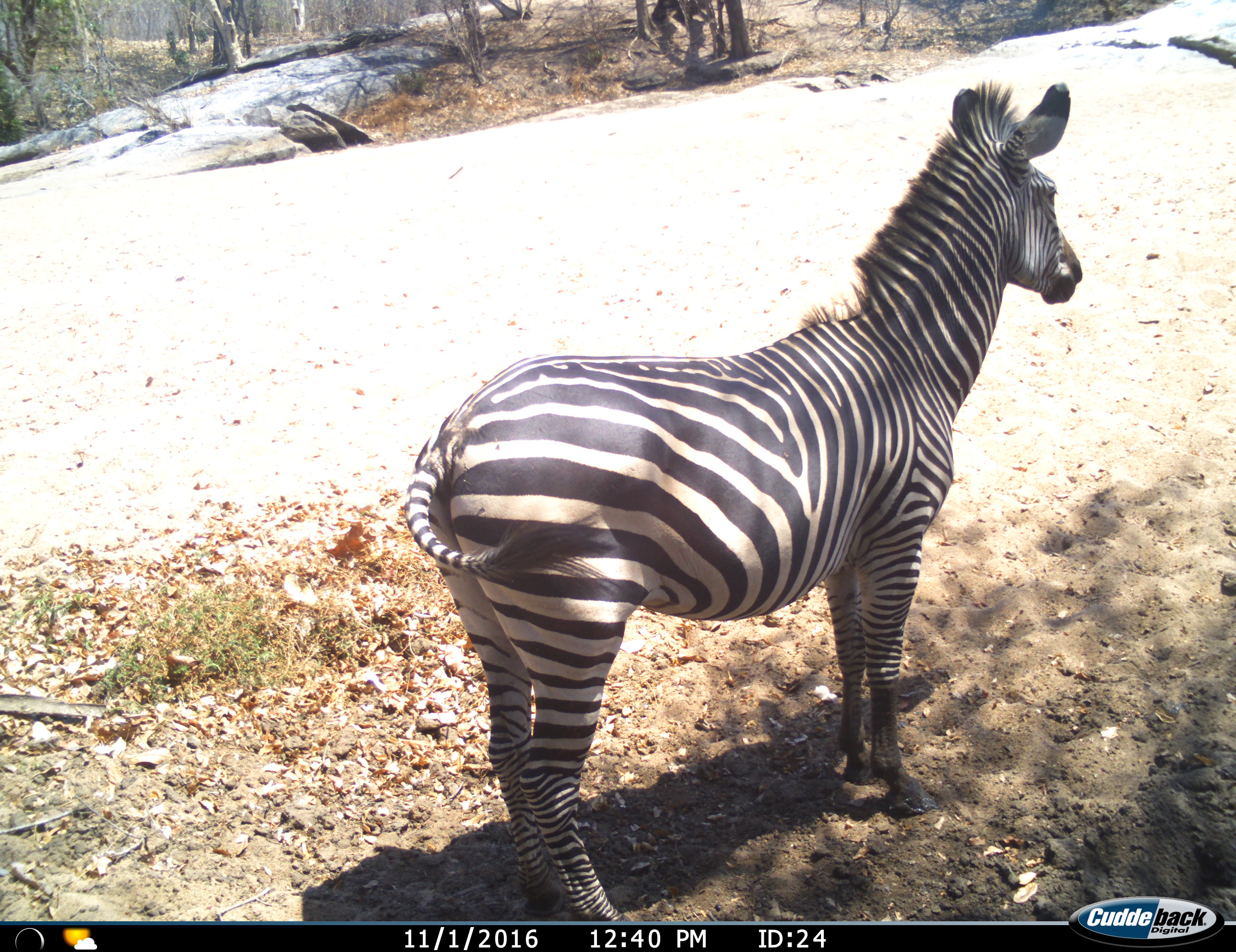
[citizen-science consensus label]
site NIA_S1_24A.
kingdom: Animalia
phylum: Chordata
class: Mammalia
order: Perissodactyla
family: Equidae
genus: Equus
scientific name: Equus quagga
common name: plains zebra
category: zebraplains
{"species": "zebraplains (plains zebra) (Equus quagga)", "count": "1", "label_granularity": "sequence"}